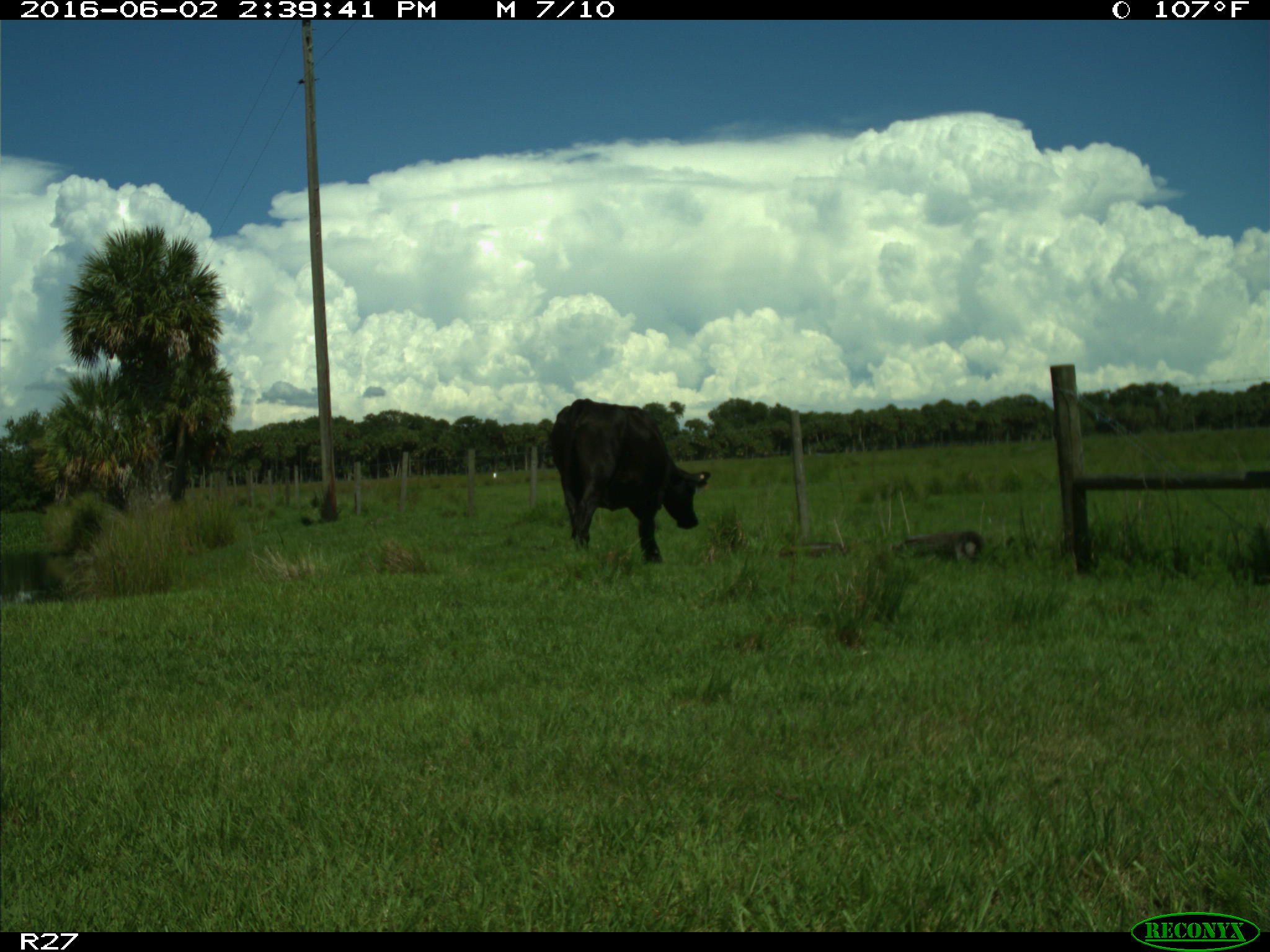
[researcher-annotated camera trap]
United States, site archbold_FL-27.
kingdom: Animalia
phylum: Chordata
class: Mammalia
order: Artiodactyla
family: Bovidae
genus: Bos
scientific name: Bos taurus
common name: domestic cow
Bos taurus (domestic cow).